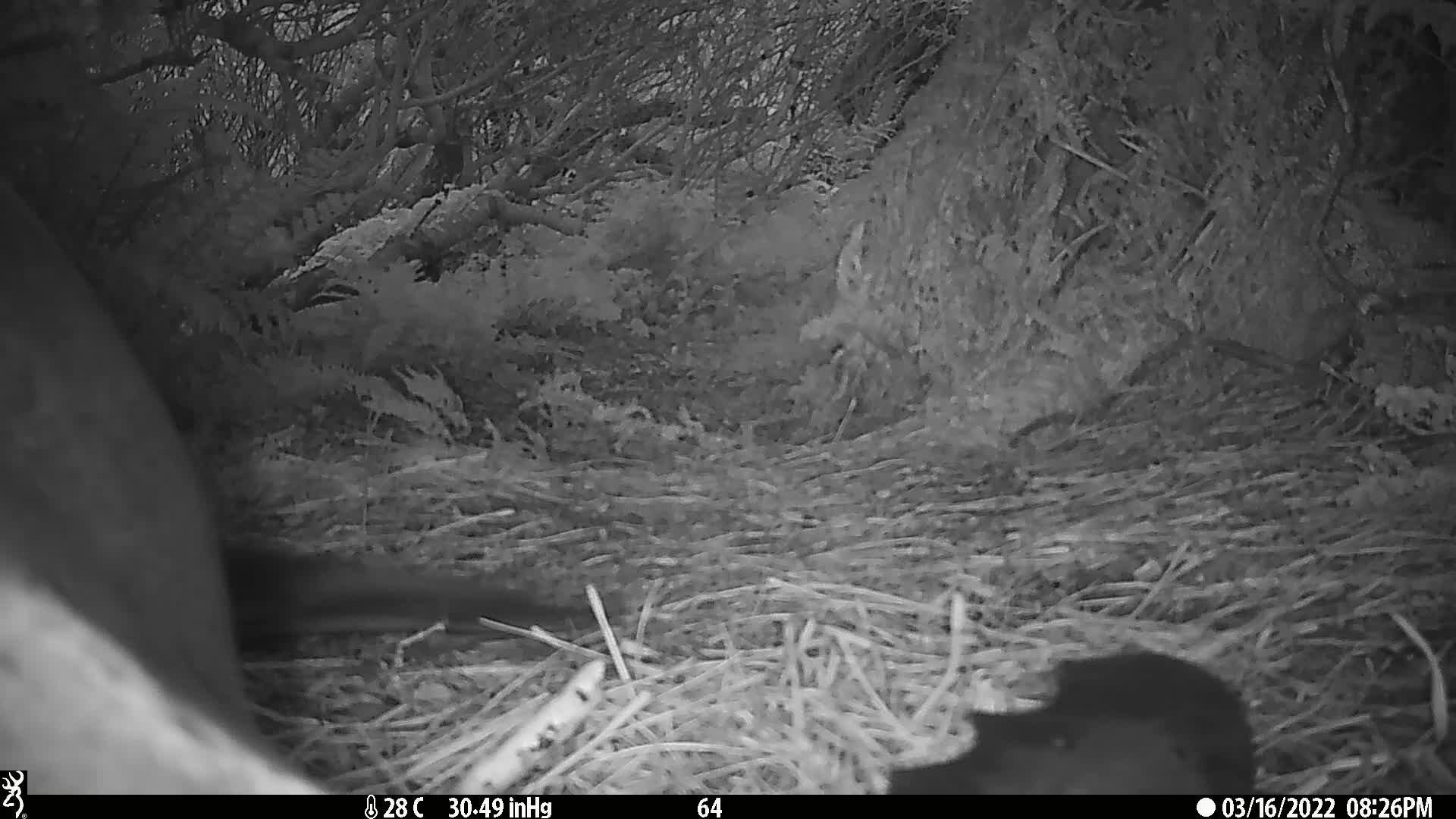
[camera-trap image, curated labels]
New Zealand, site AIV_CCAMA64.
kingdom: Animalia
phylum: Chordata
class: Mammalia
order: Carnivora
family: Otariidae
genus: Phocarctos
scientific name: Phocarctos hookeri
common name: new zealand sea lion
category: sealion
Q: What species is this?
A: Sealion (new zealand sea lion) (Phocarctos hookeri).